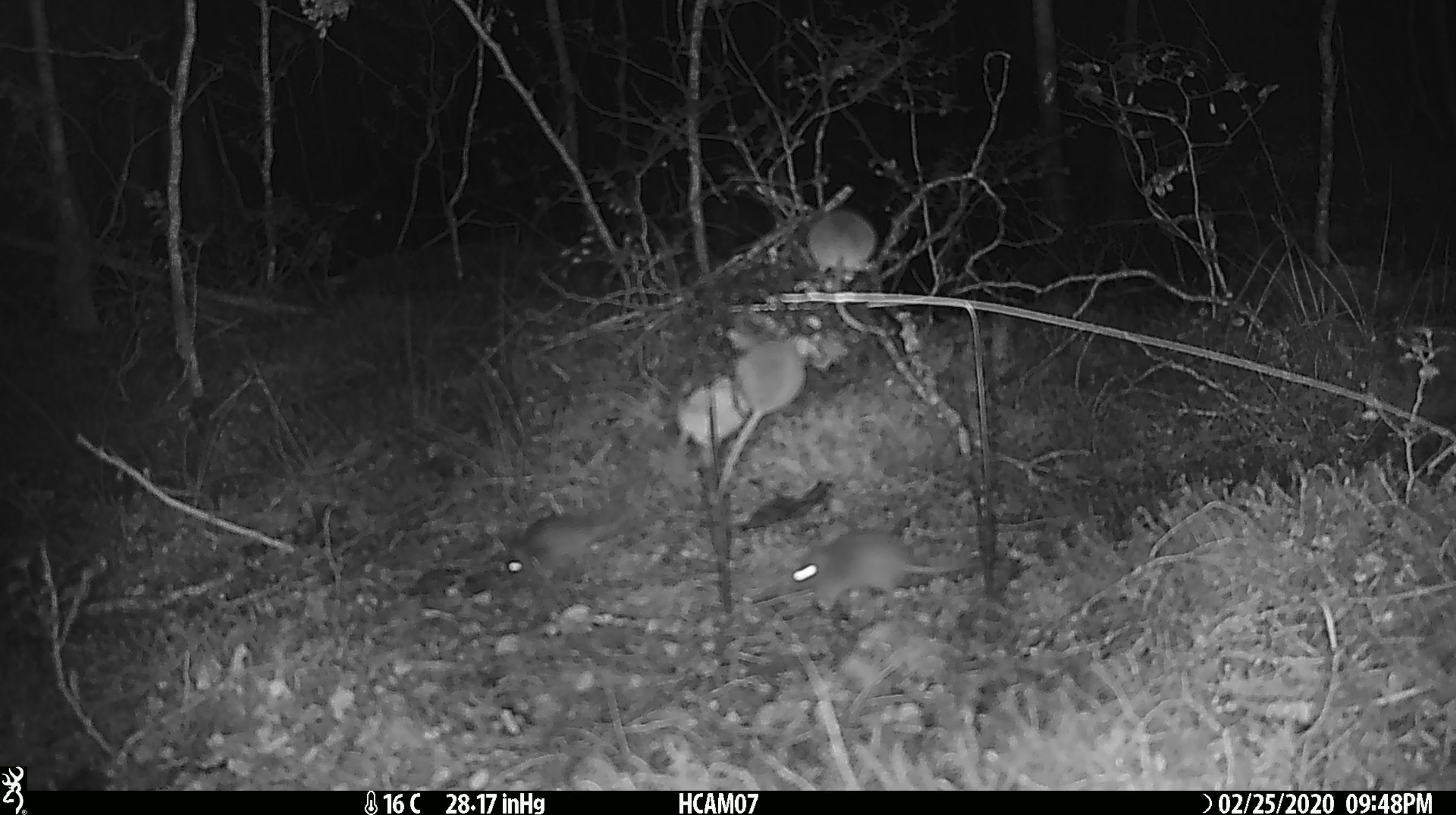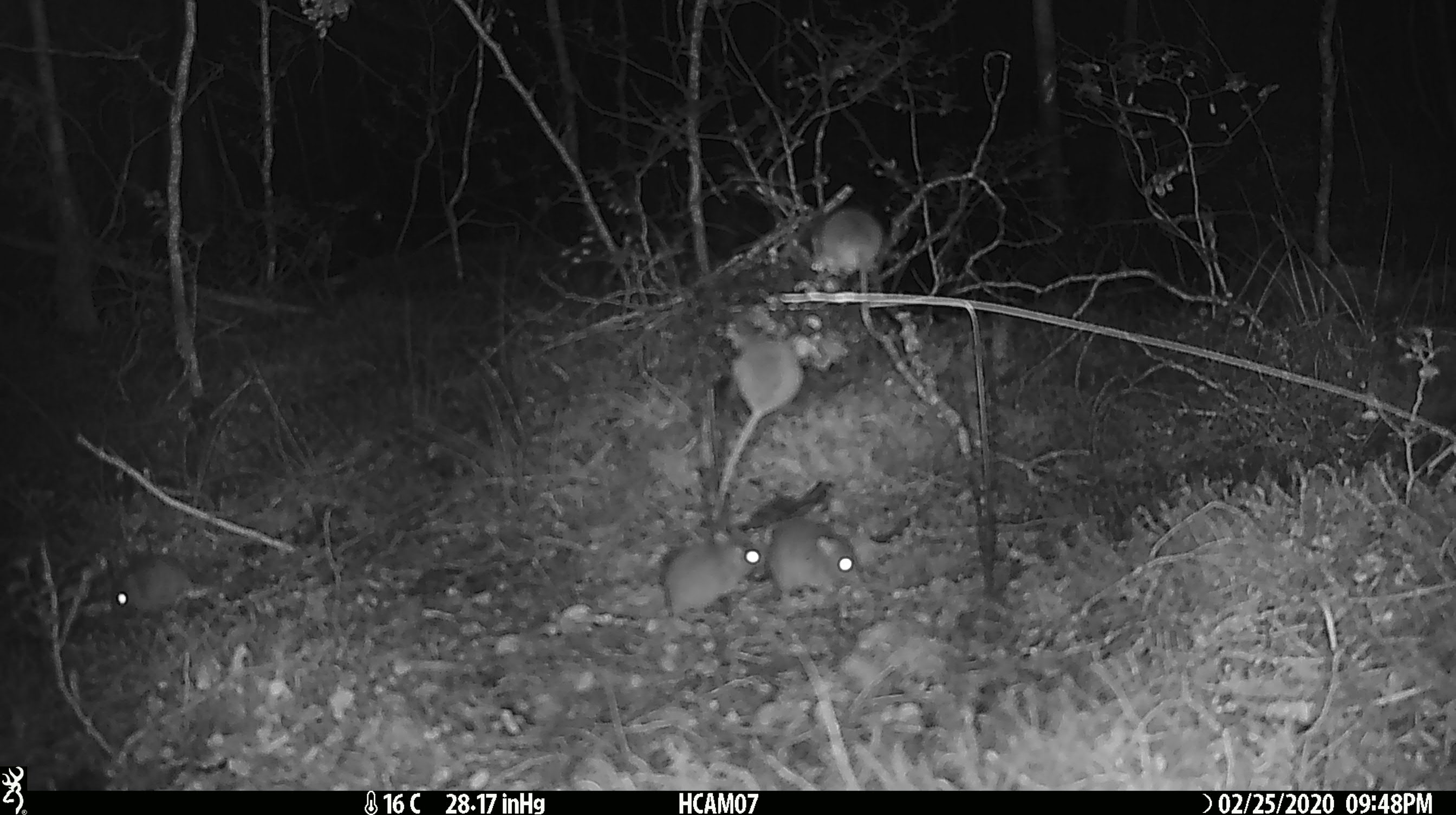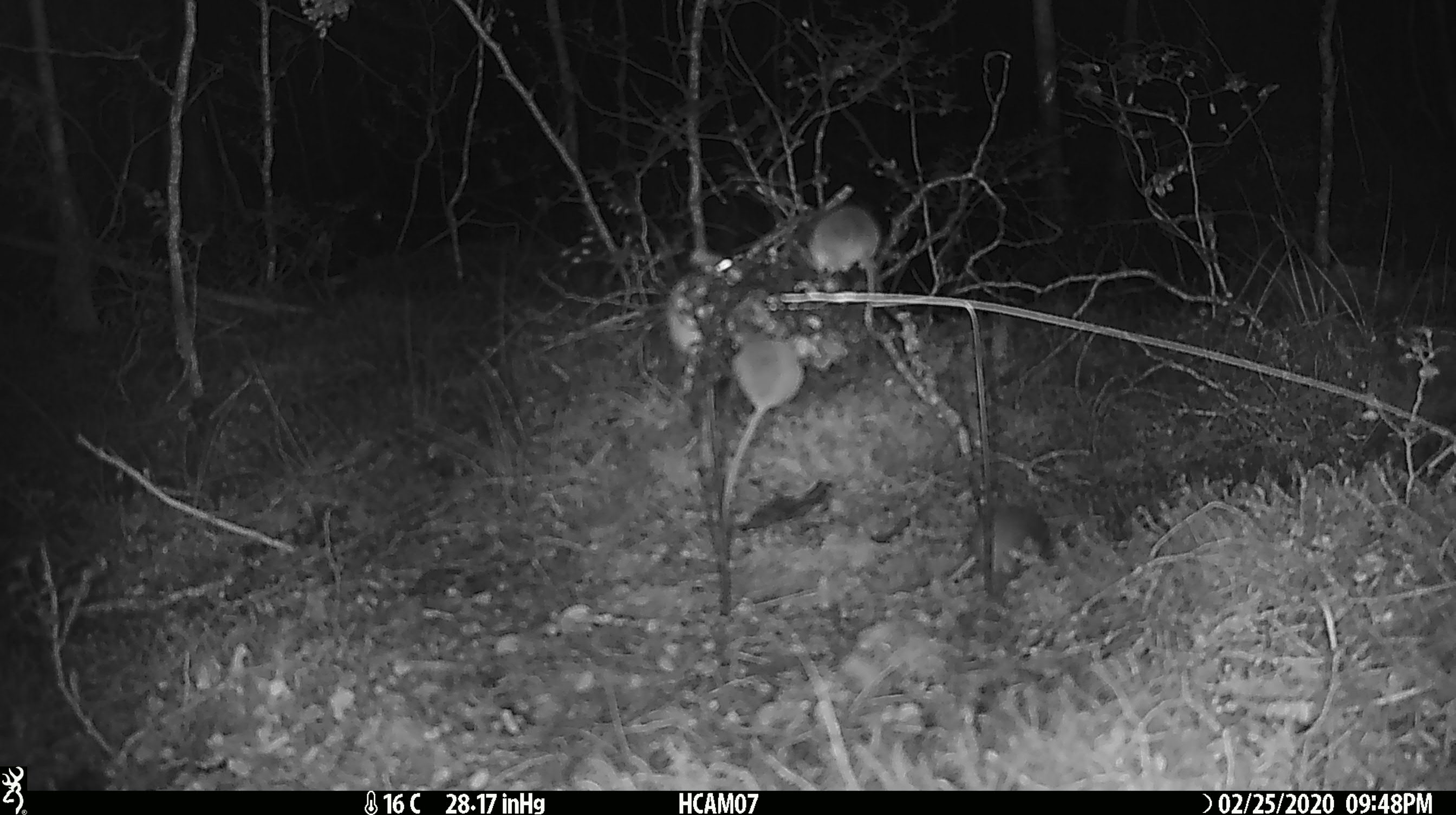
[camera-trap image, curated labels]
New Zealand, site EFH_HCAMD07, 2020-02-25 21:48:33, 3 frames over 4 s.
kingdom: Animalia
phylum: Chordata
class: Mammalia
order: Rodentia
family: Muridae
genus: Mus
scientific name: Mus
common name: mouse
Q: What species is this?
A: Mouse (Mus).